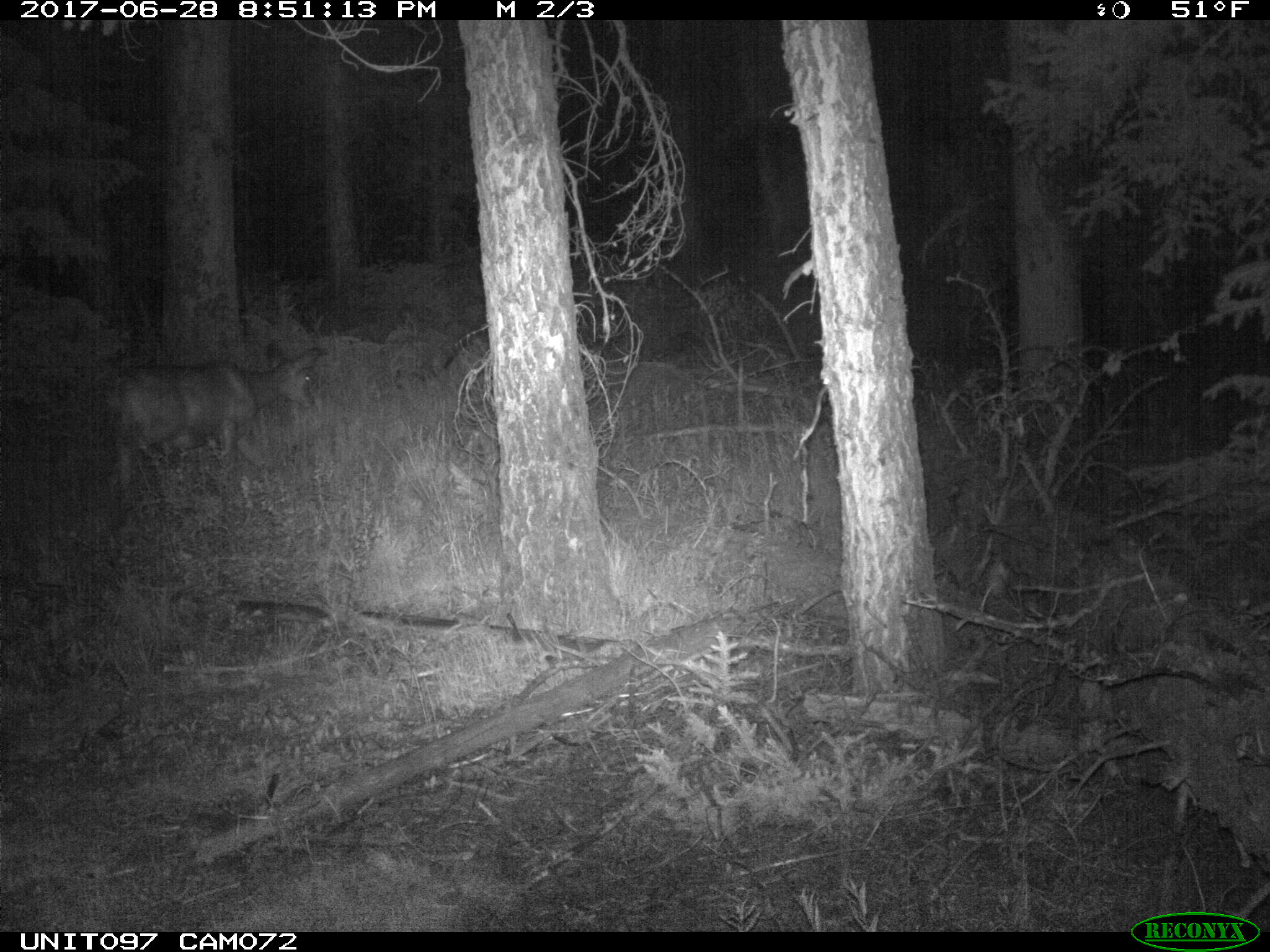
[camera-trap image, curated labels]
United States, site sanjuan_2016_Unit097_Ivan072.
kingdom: Animalia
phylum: Chordata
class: Mammalia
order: Artiodactyla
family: Cervidae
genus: Odocoileus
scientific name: Odocoileus hemionus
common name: mule deer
Odocoileus hemionus (mule deer).